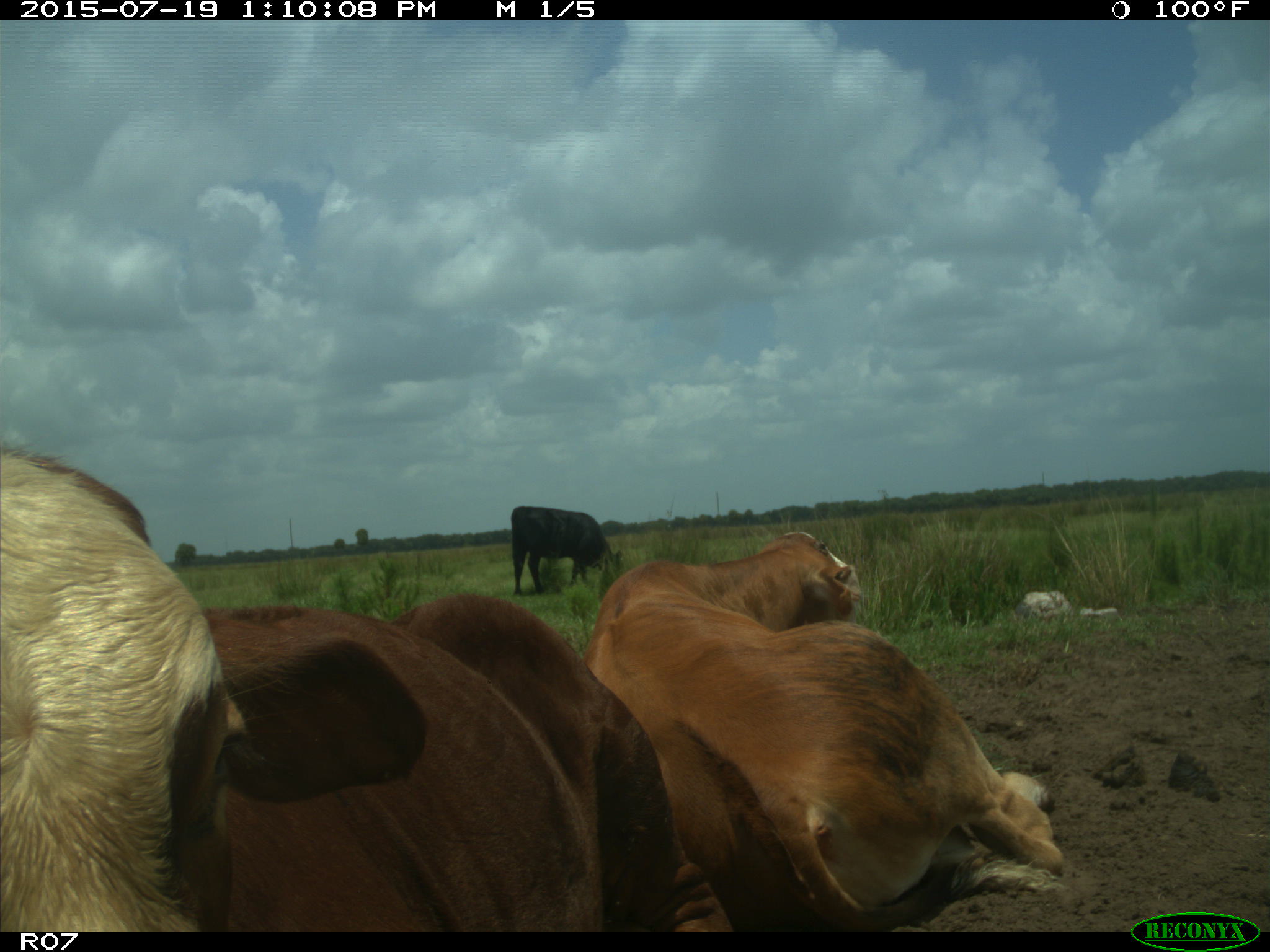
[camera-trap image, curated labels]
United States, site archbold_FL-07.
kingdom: Animalia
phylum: Chordata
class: Mammalia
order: Artiodactyla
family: Bovidae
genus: Bos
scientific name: Bos taurus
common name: domestic cow